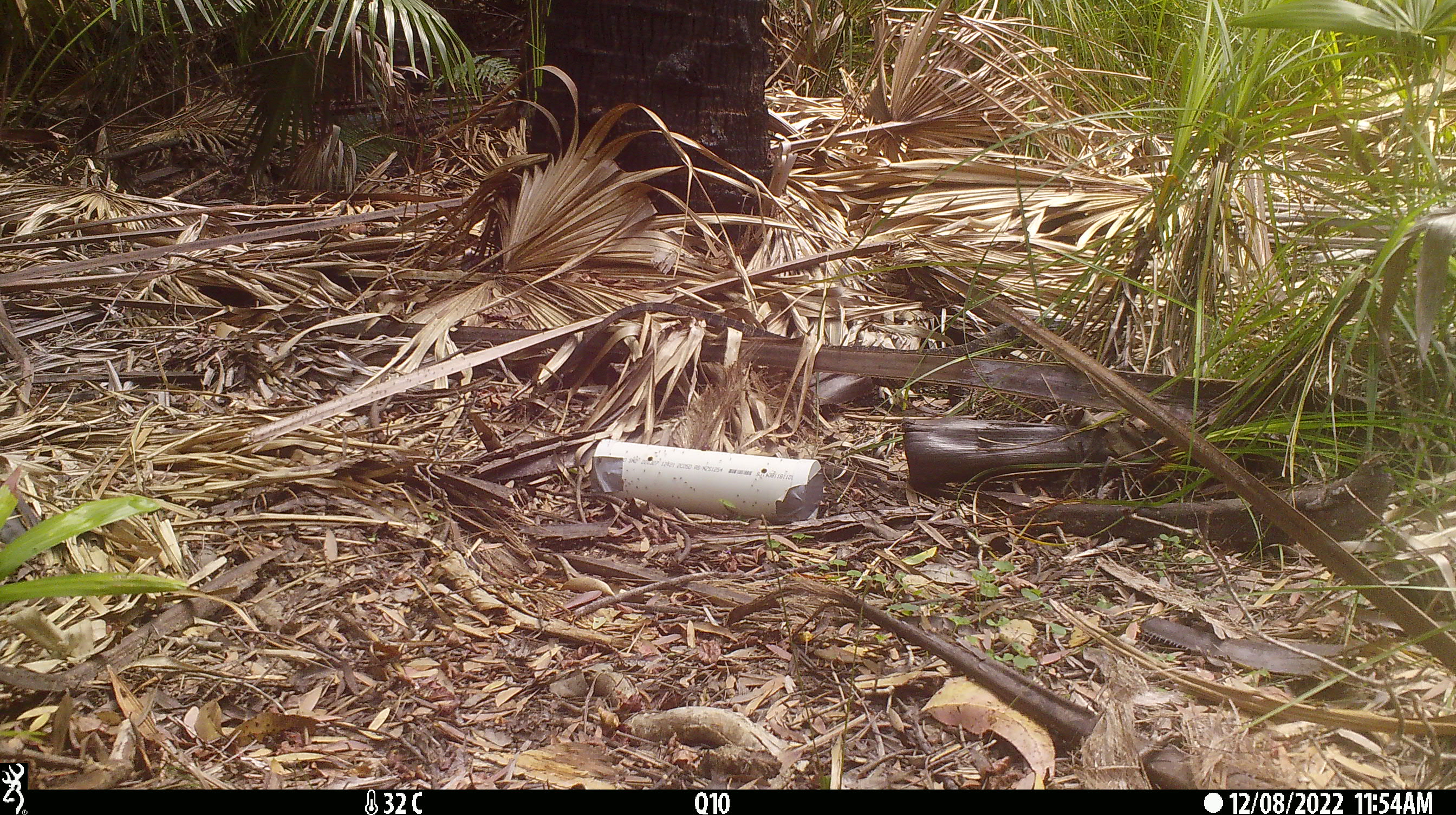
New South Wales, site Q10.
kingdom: Animalia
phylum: Chordata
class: Reptilia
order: Squamata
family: Varanidae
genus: Varanus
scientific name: Varanus varius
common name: lace monitor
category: goanna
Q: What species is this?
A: Goanna (lace monitor) (Varanus varius).